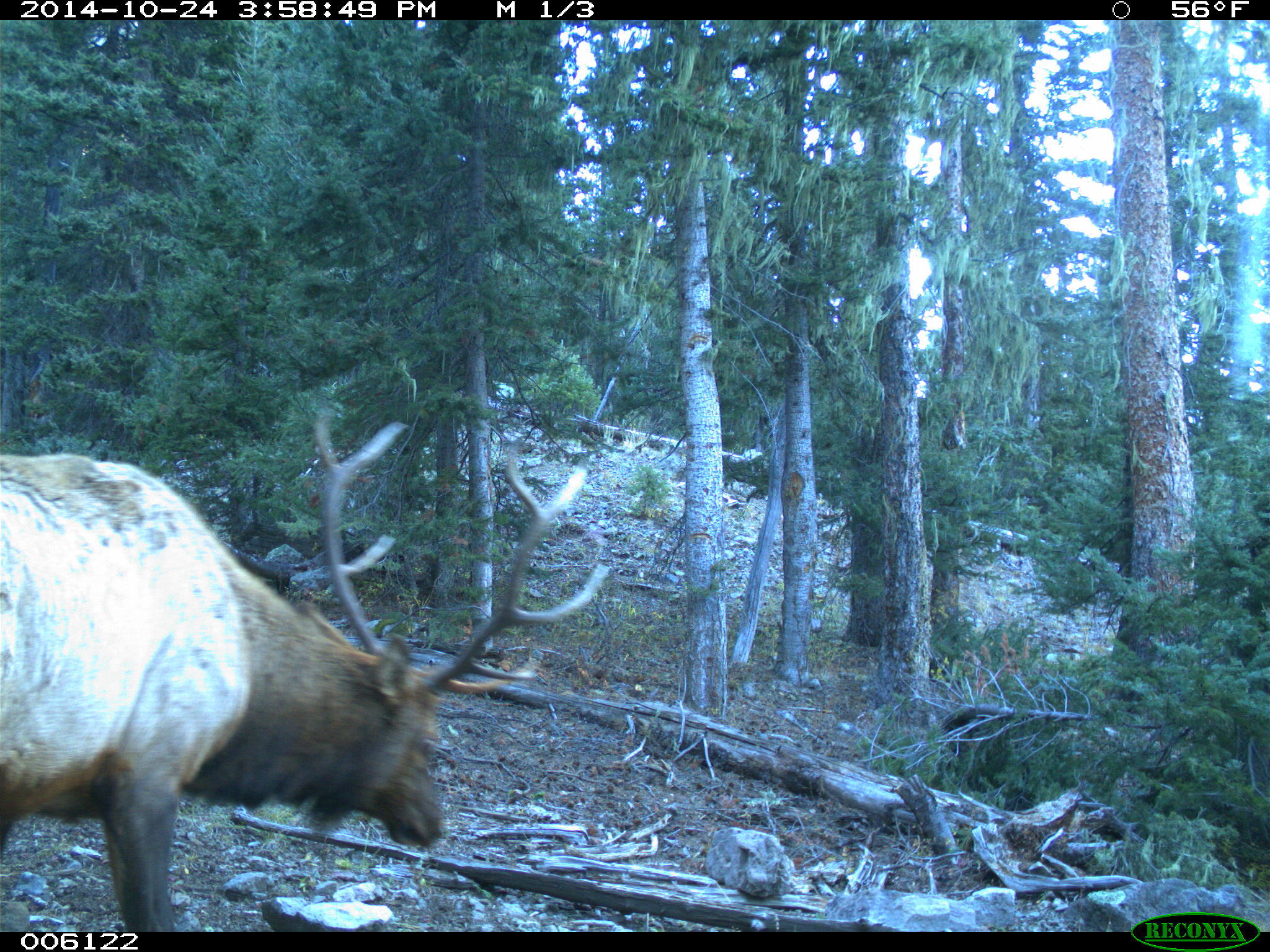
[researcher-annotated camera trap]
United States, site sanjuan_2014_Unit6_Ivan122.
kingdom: Animalia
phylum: Chordata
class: Mammalia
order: Artiodactyla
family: Cervidae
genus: Cervus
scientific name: Cervus elaphus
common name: red deer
Cervus elaphus (red deer).